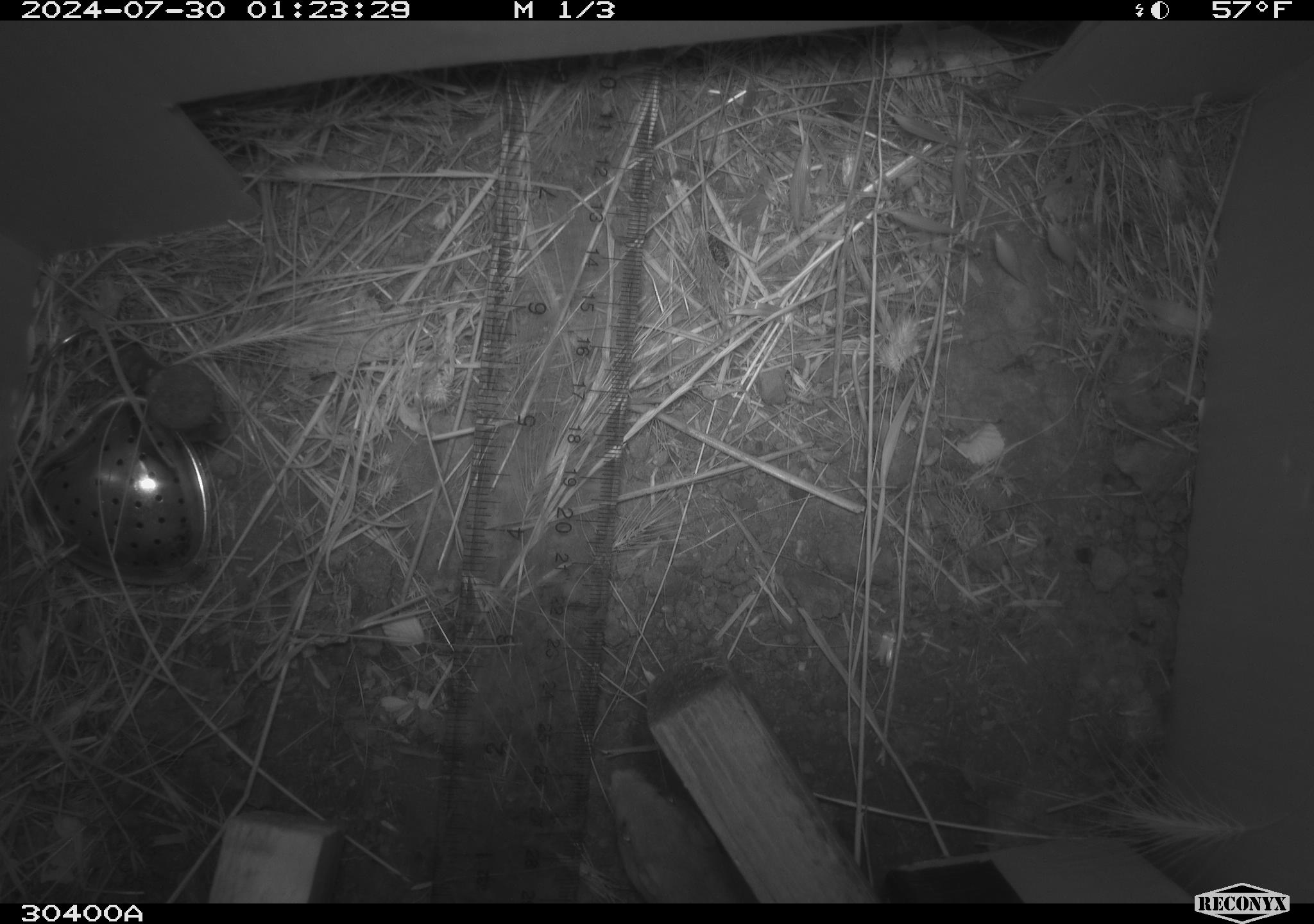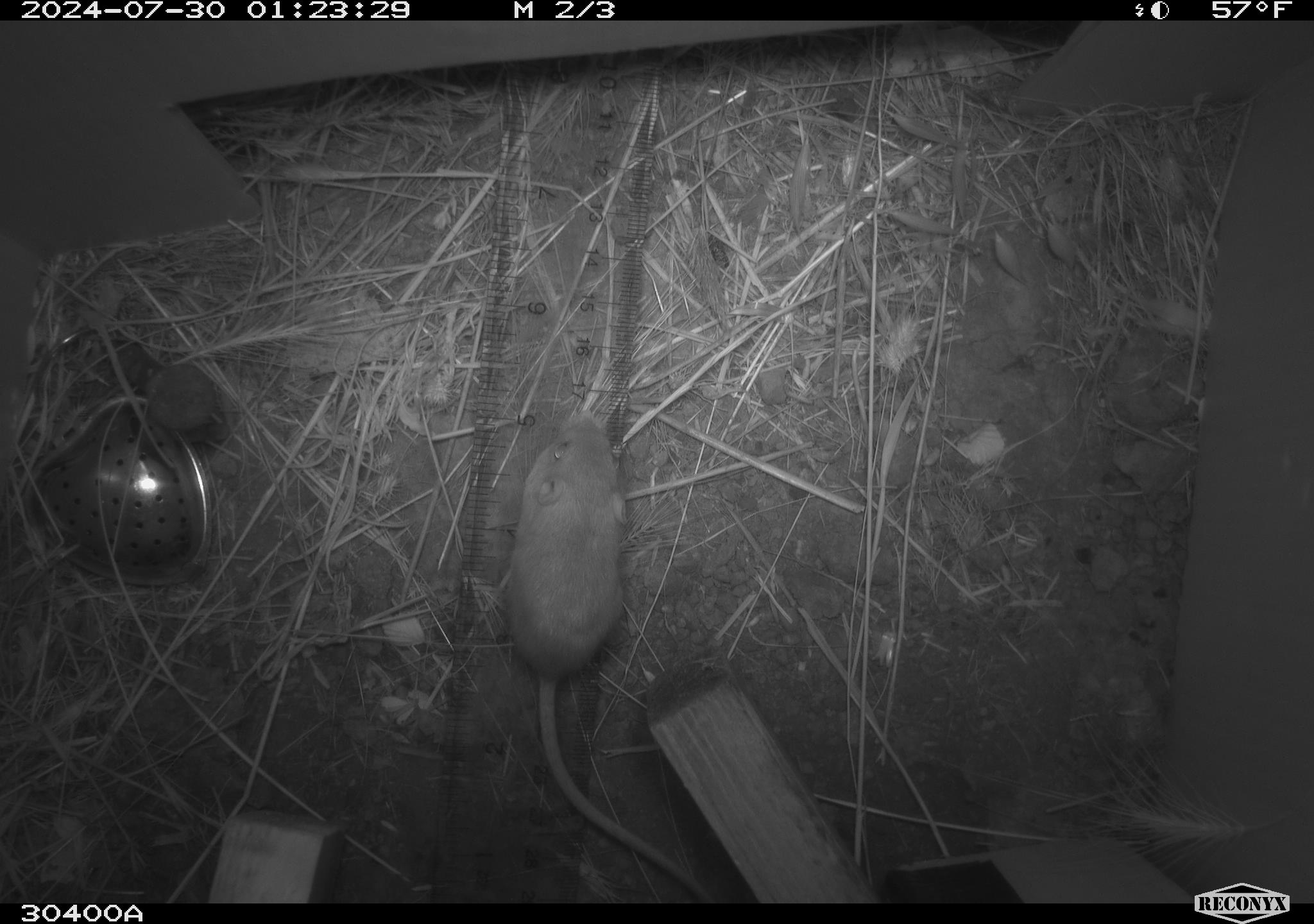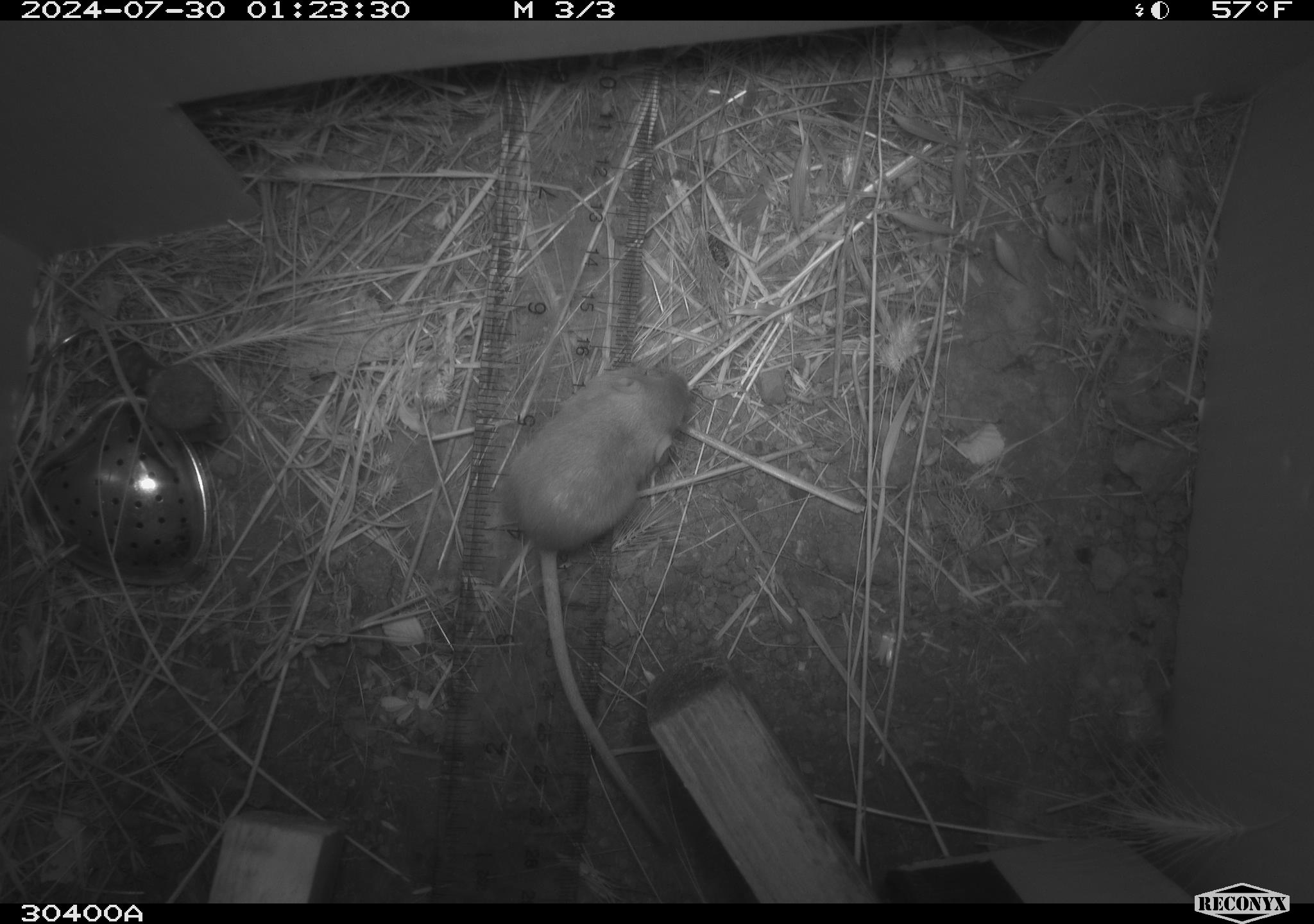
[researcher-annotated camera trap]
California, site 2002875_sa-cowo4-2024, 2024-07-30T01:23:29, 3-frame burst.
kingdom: Animalia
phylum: Chordata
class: Mammalia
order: Rodentia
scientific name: Rodentia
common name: mouse species